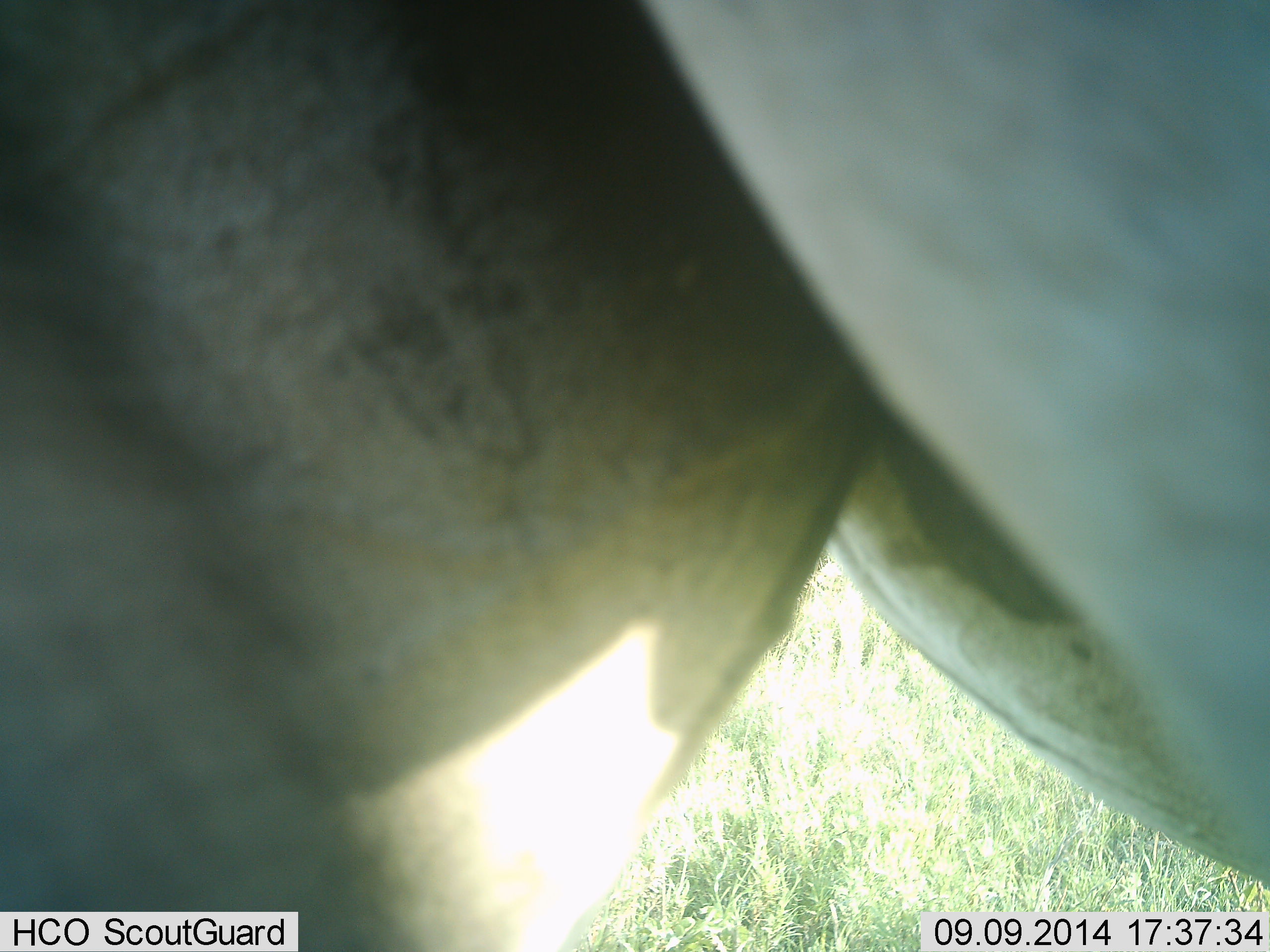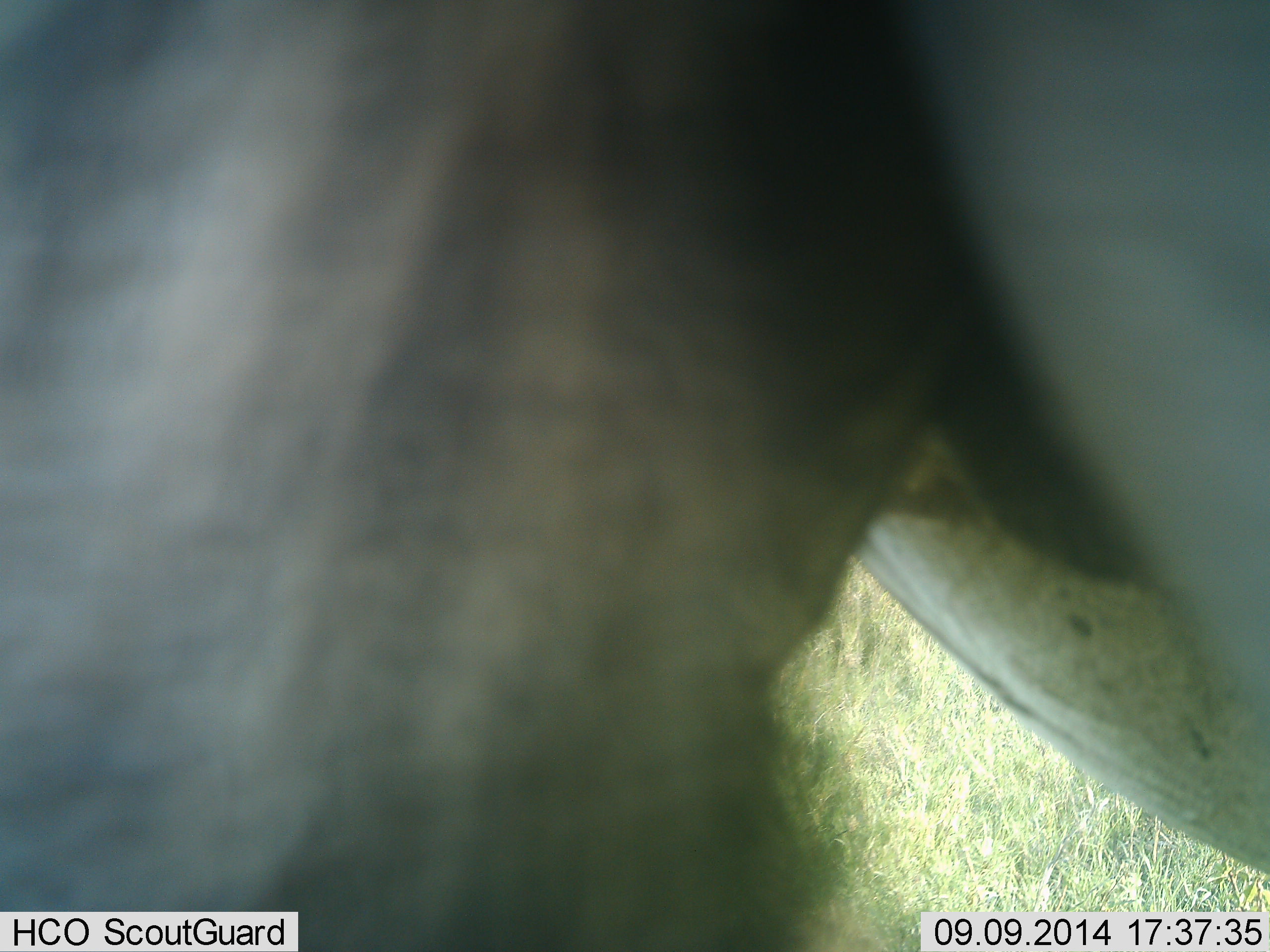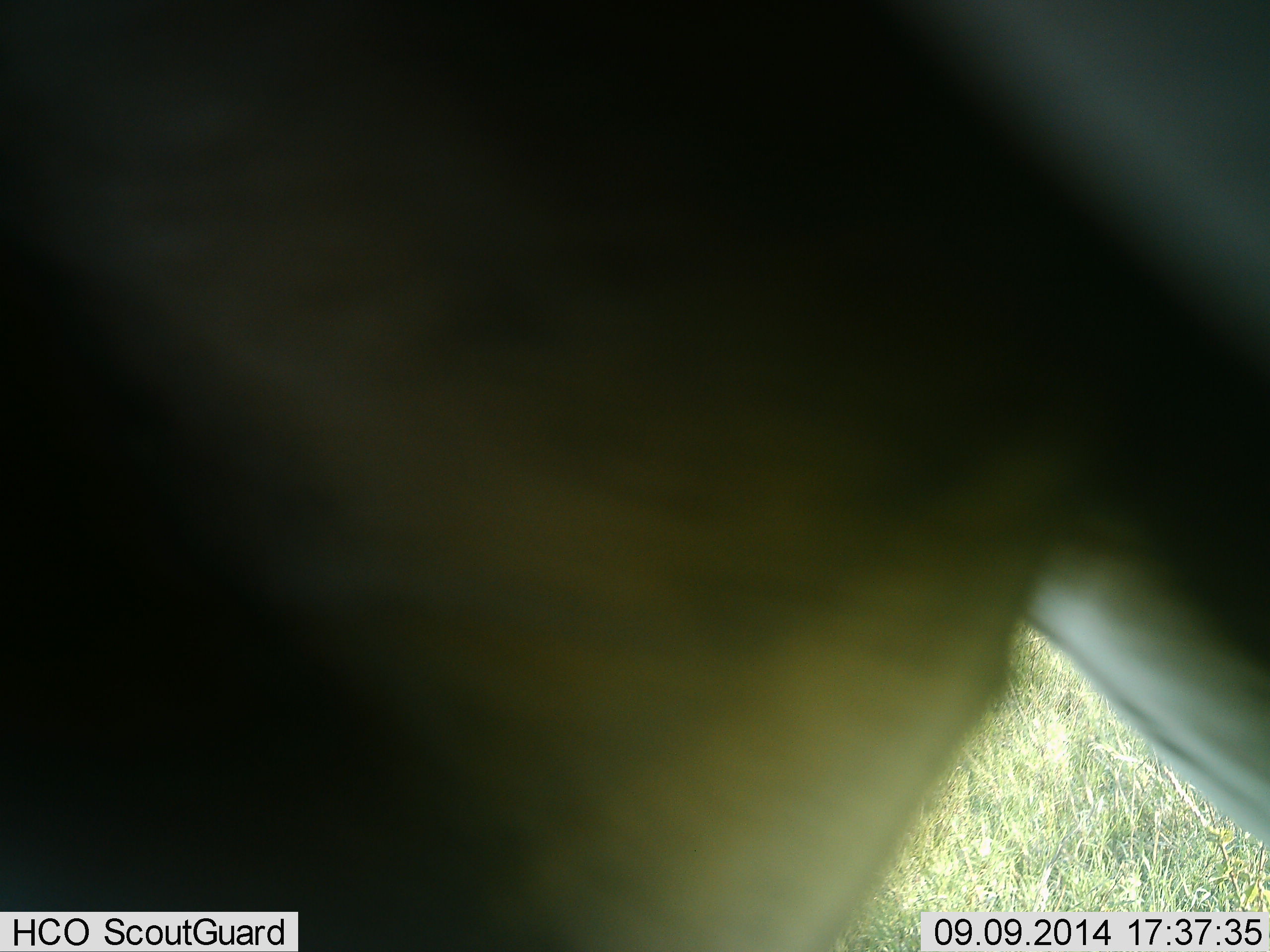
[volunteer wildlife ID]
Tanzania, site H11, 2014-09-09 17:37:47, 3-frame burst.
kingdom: Animalia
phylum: Chordata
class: Mammalia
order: Artiodactyla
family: Bovidae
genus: Connochaetes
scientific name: Connochaetes taurinus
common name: blue wildebeest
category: wildebeest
Wildebeest (blue wildebeest) (Connochaetes taurinus), count 1. Behavior (volunteer vote fractions): standing 100%, resting 0%, moving 0%, interacting 14%. Young present (vote fraction): 0%. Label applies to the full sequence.